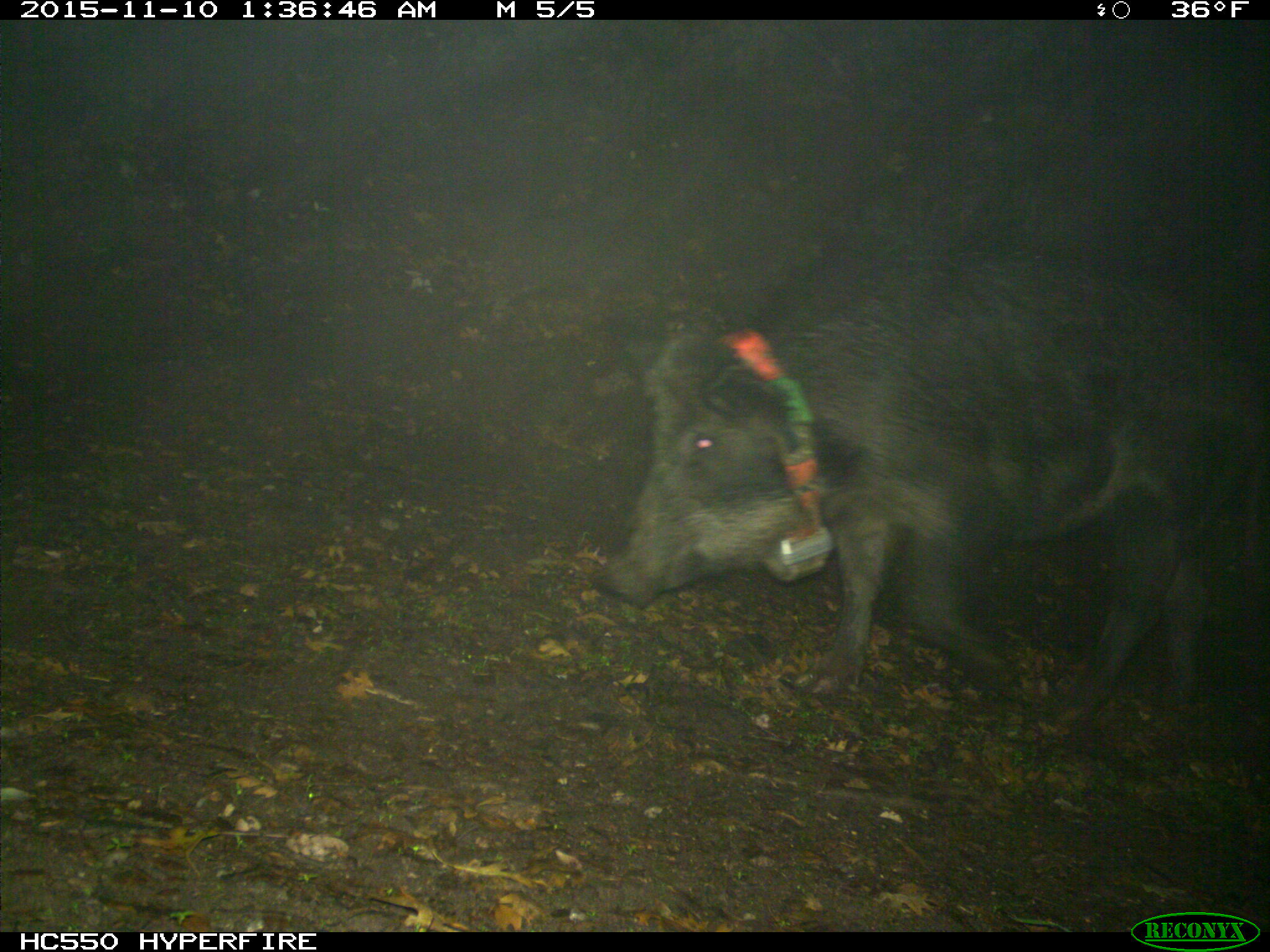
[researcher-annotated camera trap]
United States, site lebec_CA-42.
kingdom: Animalia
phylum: Chordata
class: Mammalia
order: Artiodactyla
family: Suidae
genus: Sus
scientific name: Sus scrofa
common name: wild boar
Sus scrofa (wild boar).